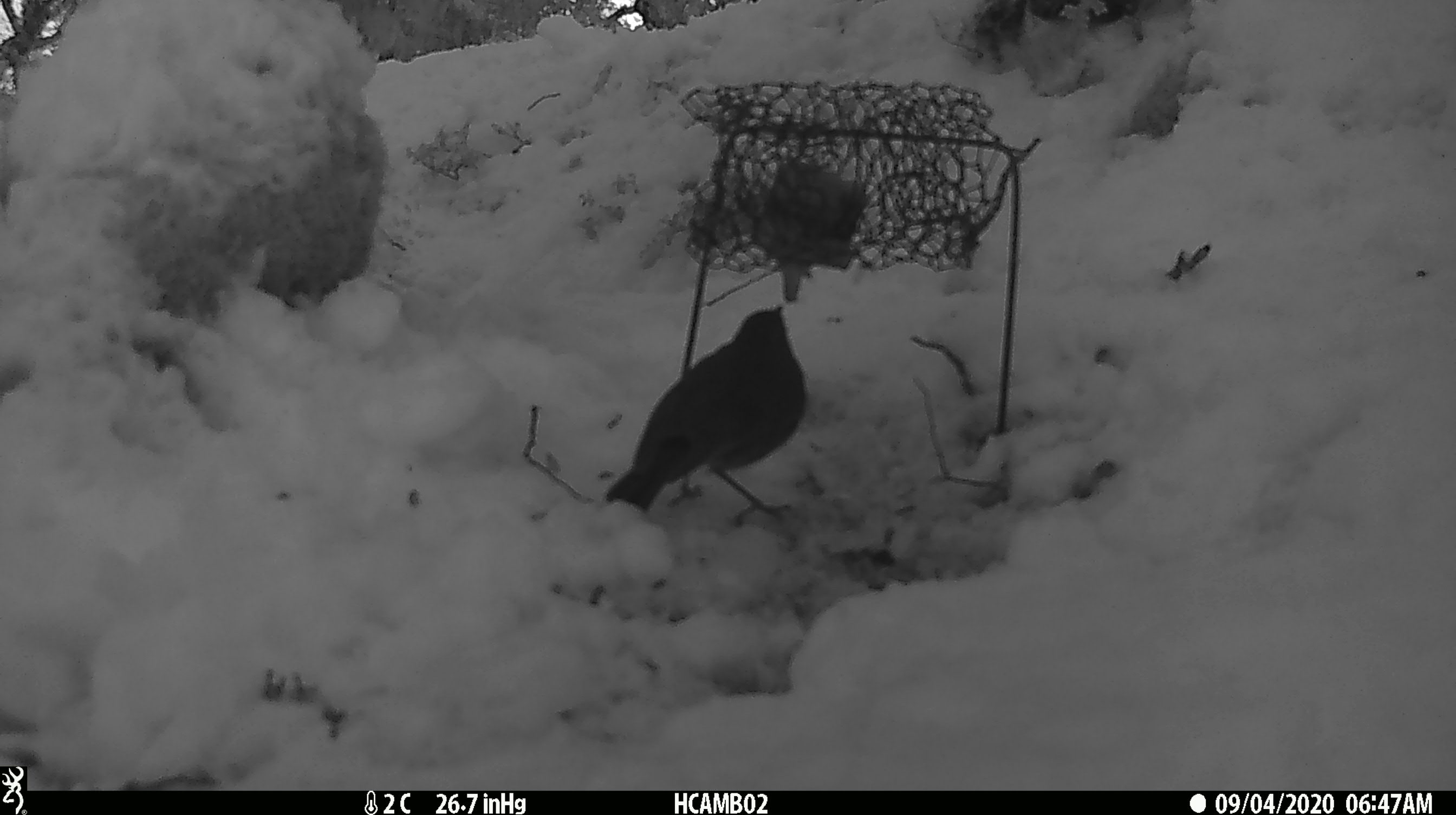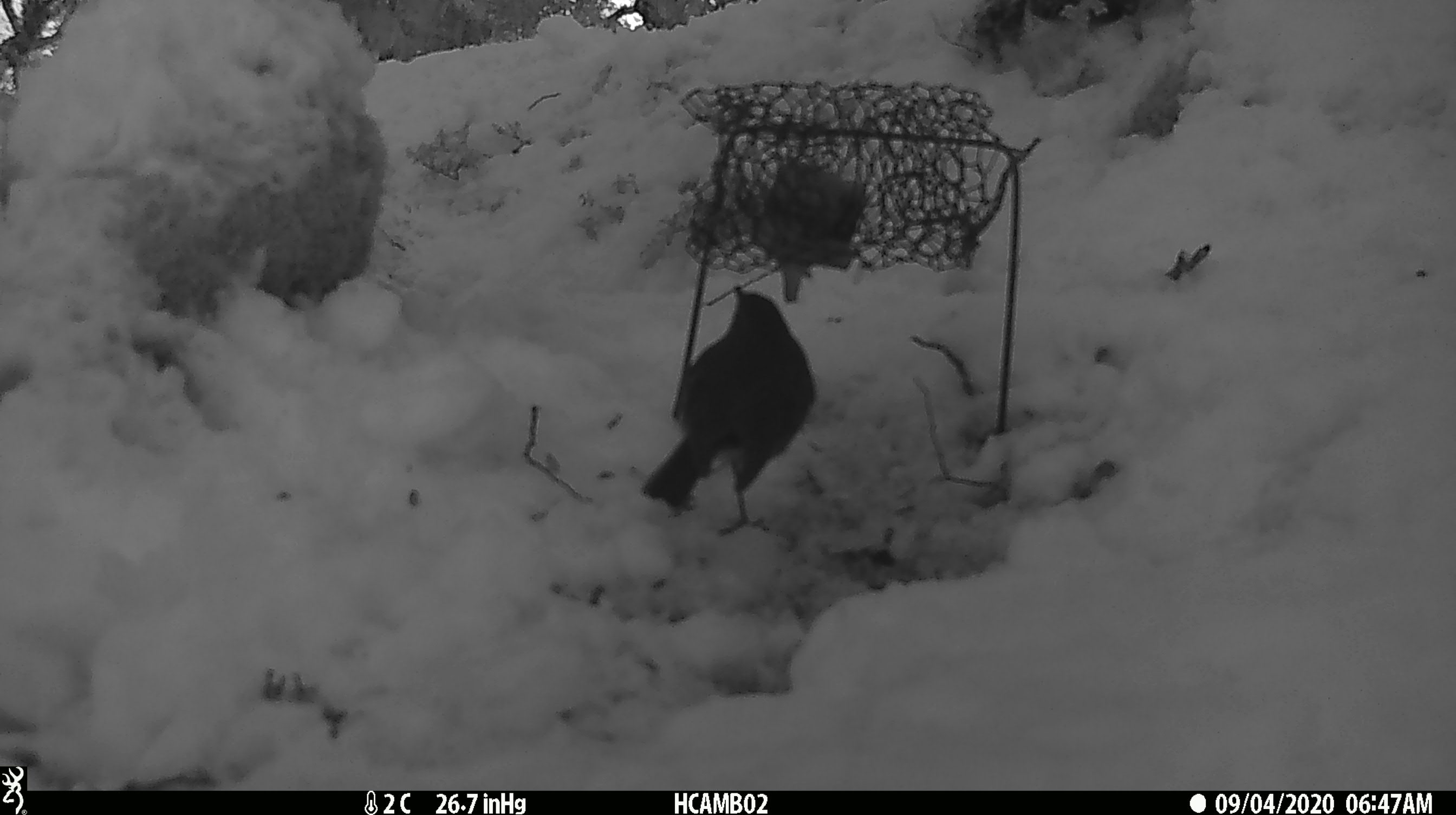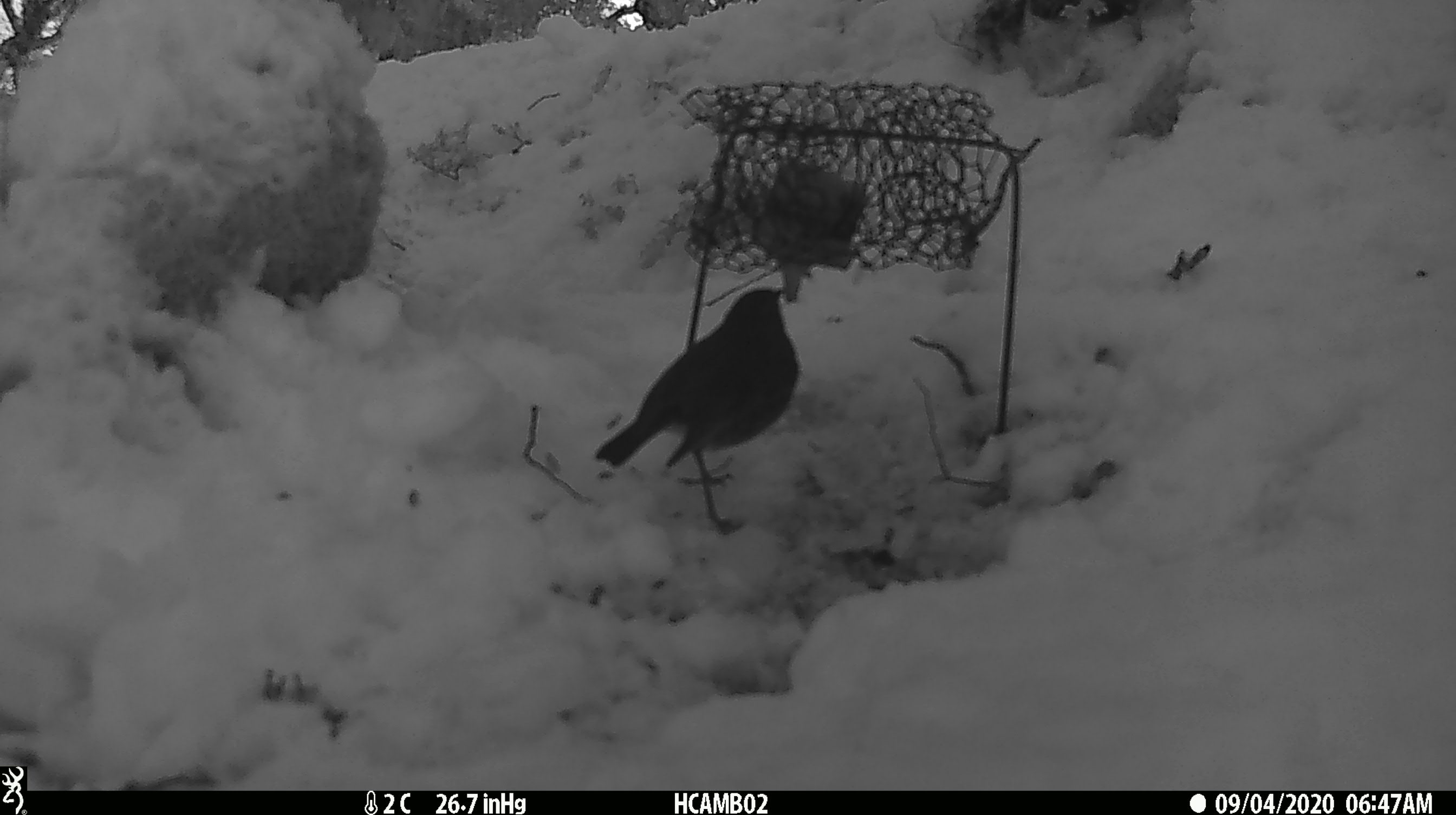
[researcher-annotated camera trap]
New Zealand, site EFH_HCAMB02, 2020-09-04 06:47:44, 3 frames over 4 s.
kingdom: Animalia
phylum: Chordata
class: Aves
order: Passeriformes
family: Petroicidae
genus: Petroica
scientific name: Petroica australis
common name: new zealand robin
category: robin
Robin (new zealand robin) (Petroica australis).